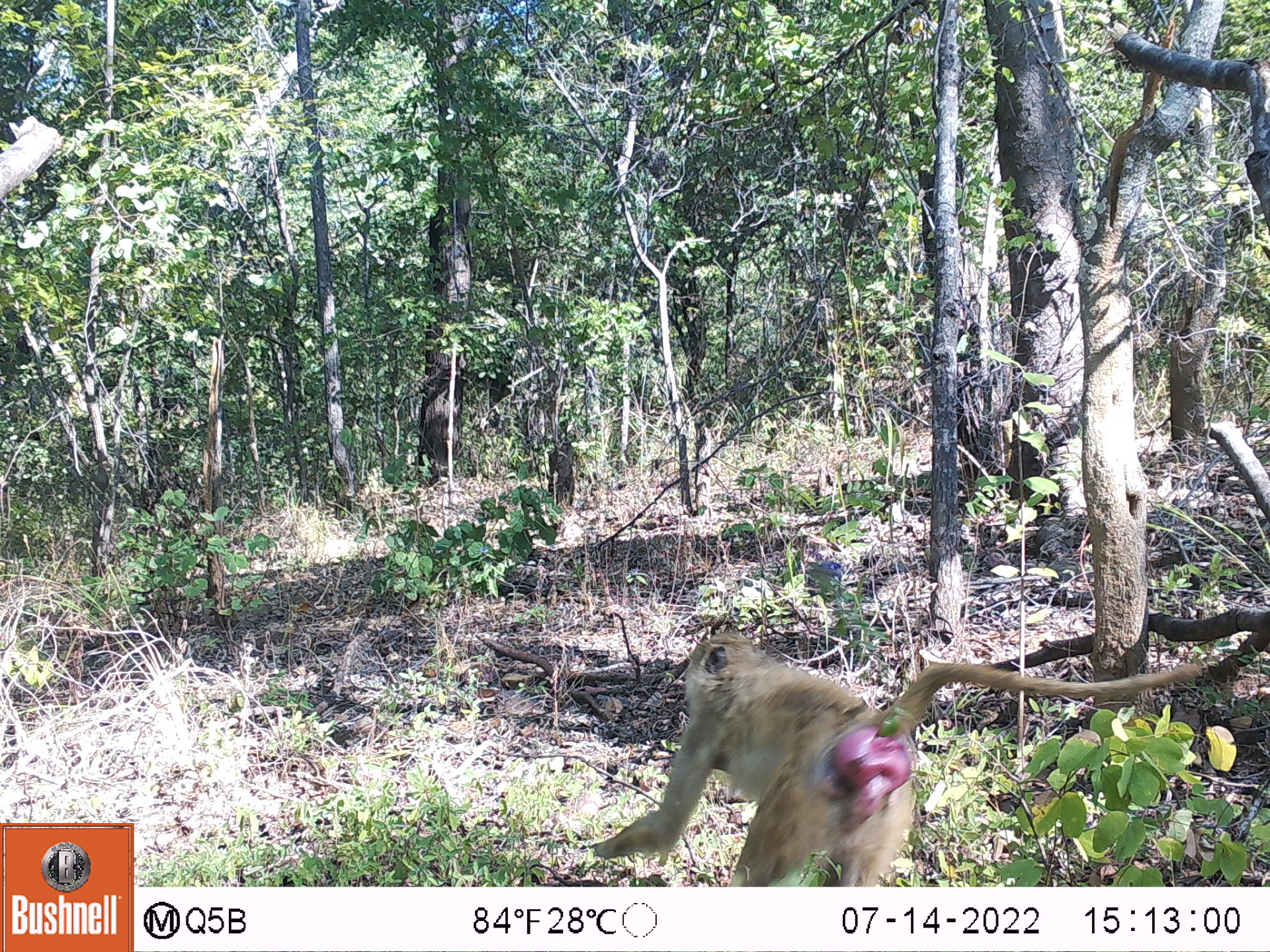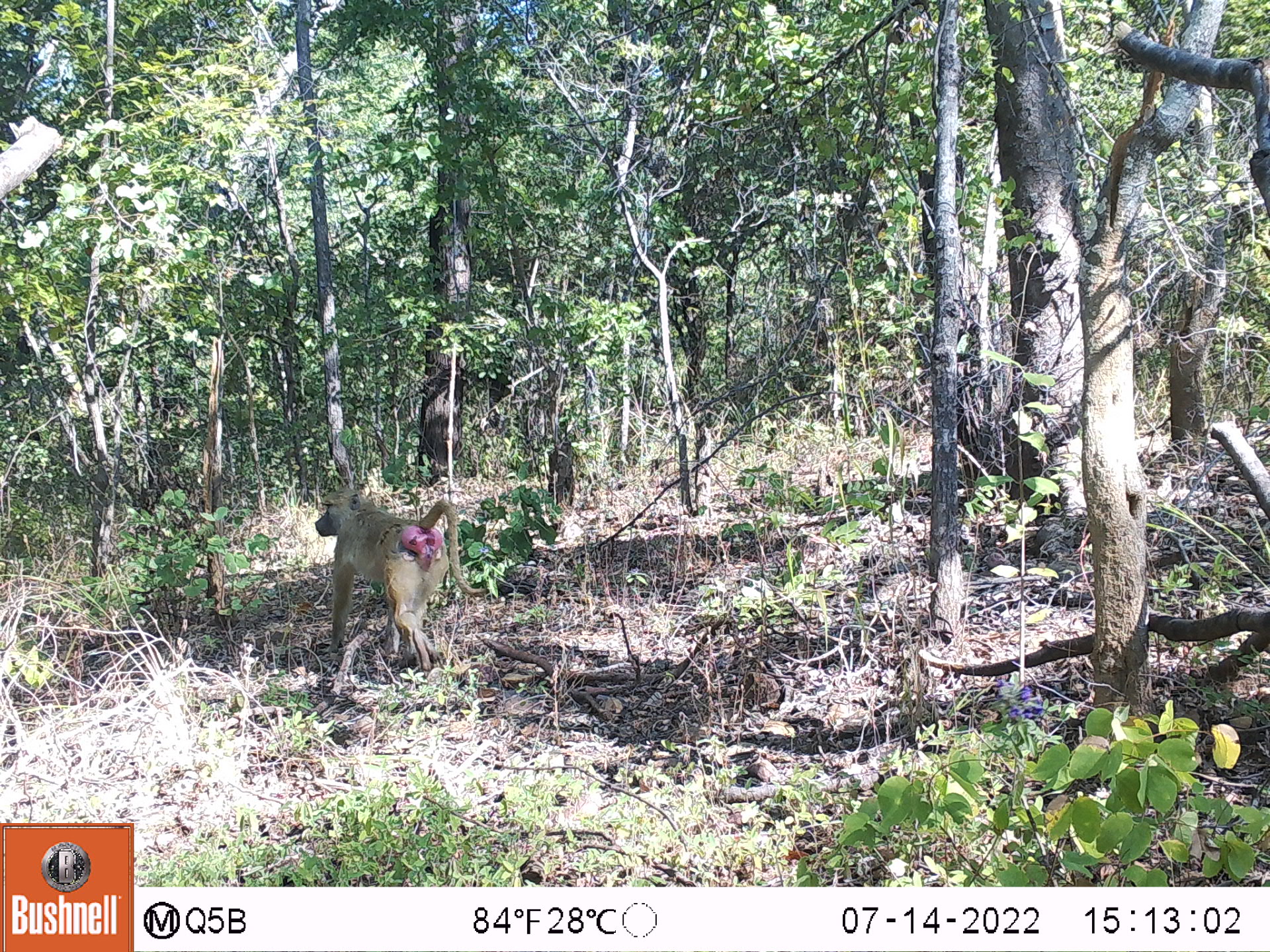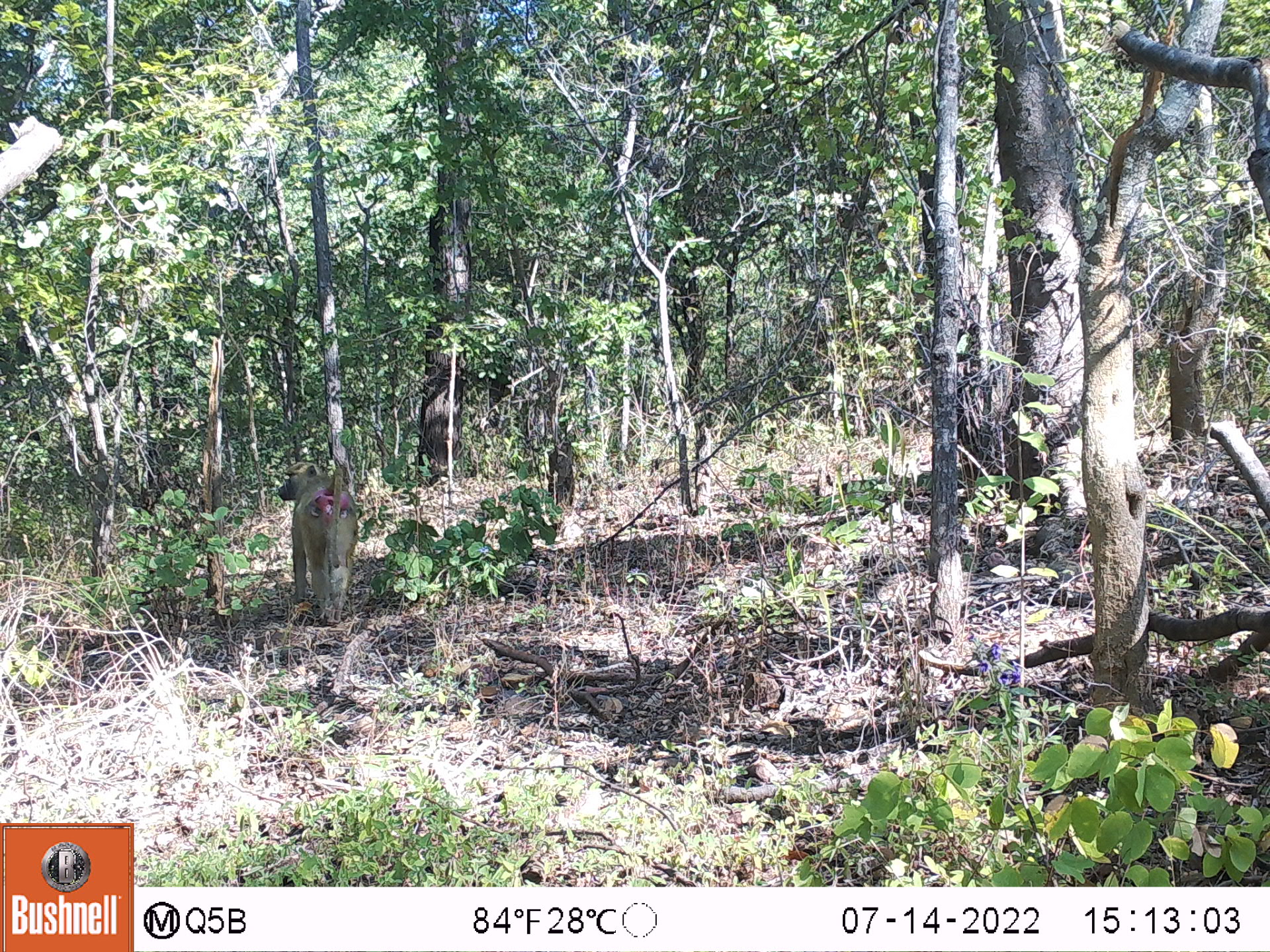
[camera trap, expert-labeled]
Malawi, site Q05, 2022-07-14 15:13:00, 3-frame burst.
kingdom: Animalia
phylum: Chordata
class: Mammalia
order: Primates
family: Cercopithecidae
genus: Papio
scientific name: Papio cynocephalus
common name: yellow baboon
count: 1